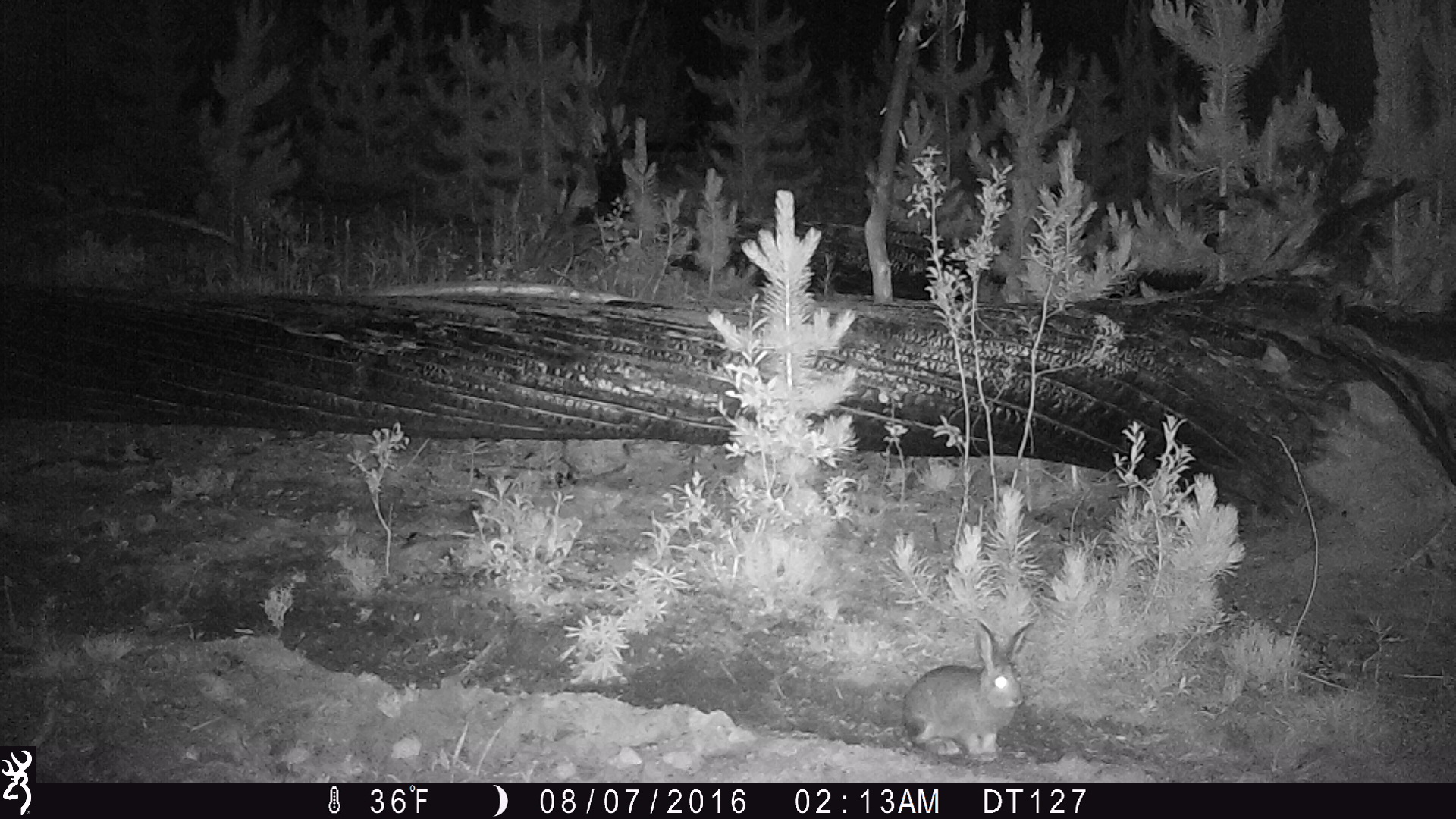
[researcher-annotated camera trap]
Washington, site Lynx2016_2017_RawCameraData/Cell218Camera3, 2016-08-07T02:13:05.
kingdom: Animalia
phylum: Chordata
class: Mammalia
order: Lagomorpha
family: Leporidae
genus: Lepus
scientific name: Lepus americanus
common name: snowshoe hare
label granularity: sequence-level